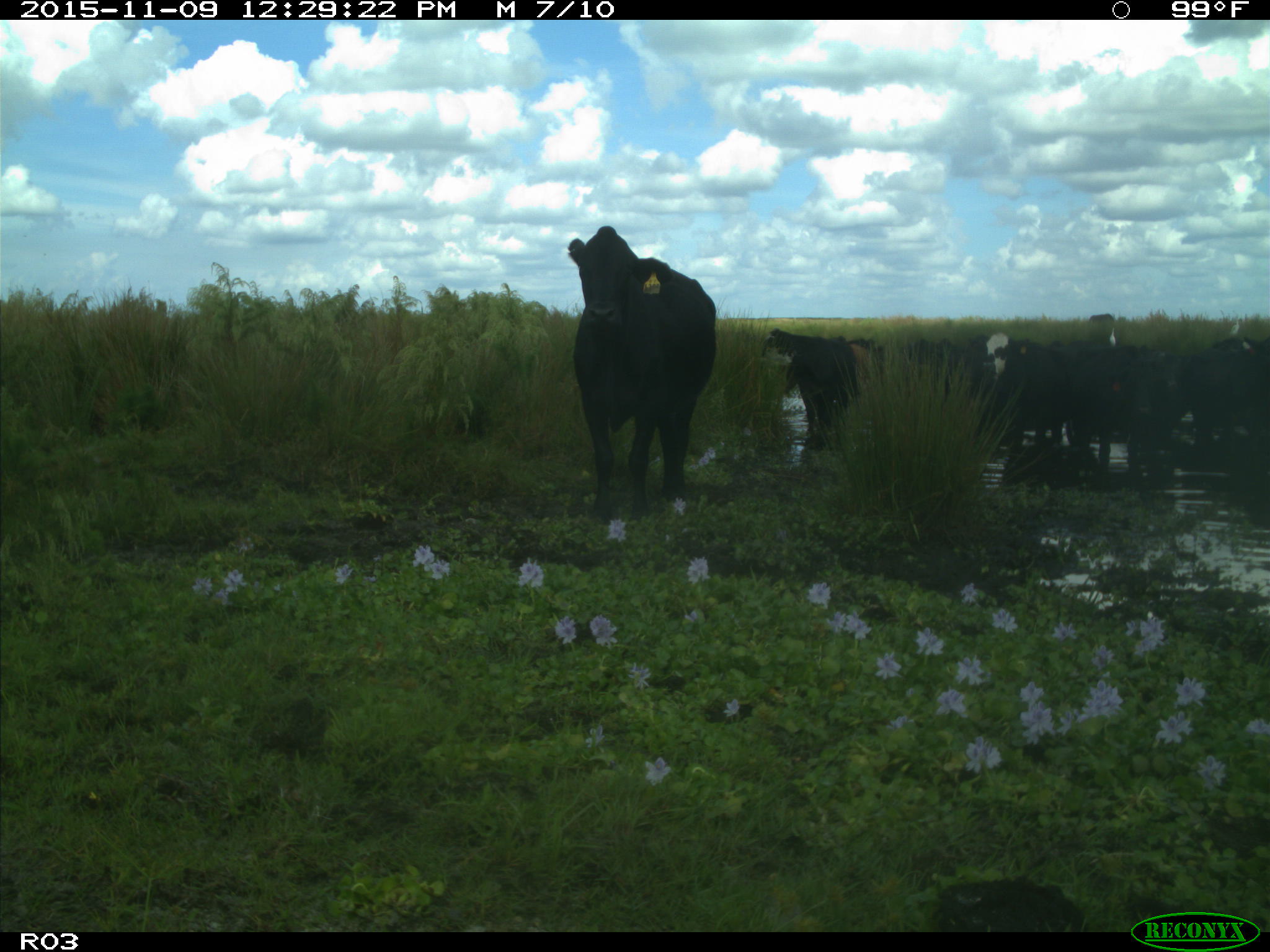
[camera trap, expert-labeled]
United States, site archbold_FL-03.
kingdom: Animalia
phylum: Chordata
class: Mammalia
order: Artiodactyla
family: Bovidae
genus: Bos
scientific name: Bos taurus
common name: domestic cow